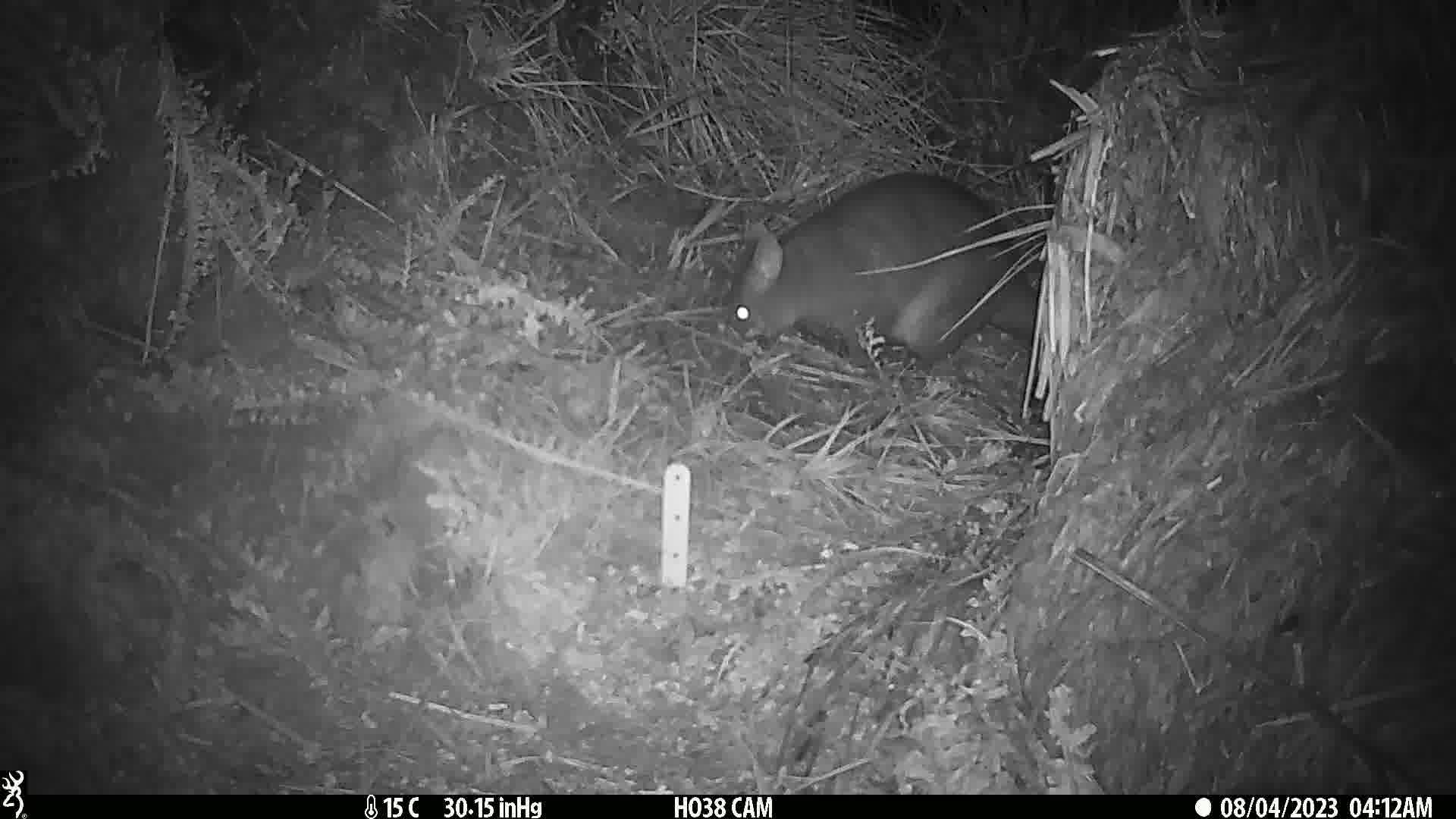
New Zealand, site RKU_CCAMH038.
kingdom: Animalia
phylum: Chordata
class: Mammalia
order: Diprotodontia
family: Phalangeridae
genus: Trichosurus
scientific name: Trichosurus vulpecula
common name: common brushtail possum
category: possum